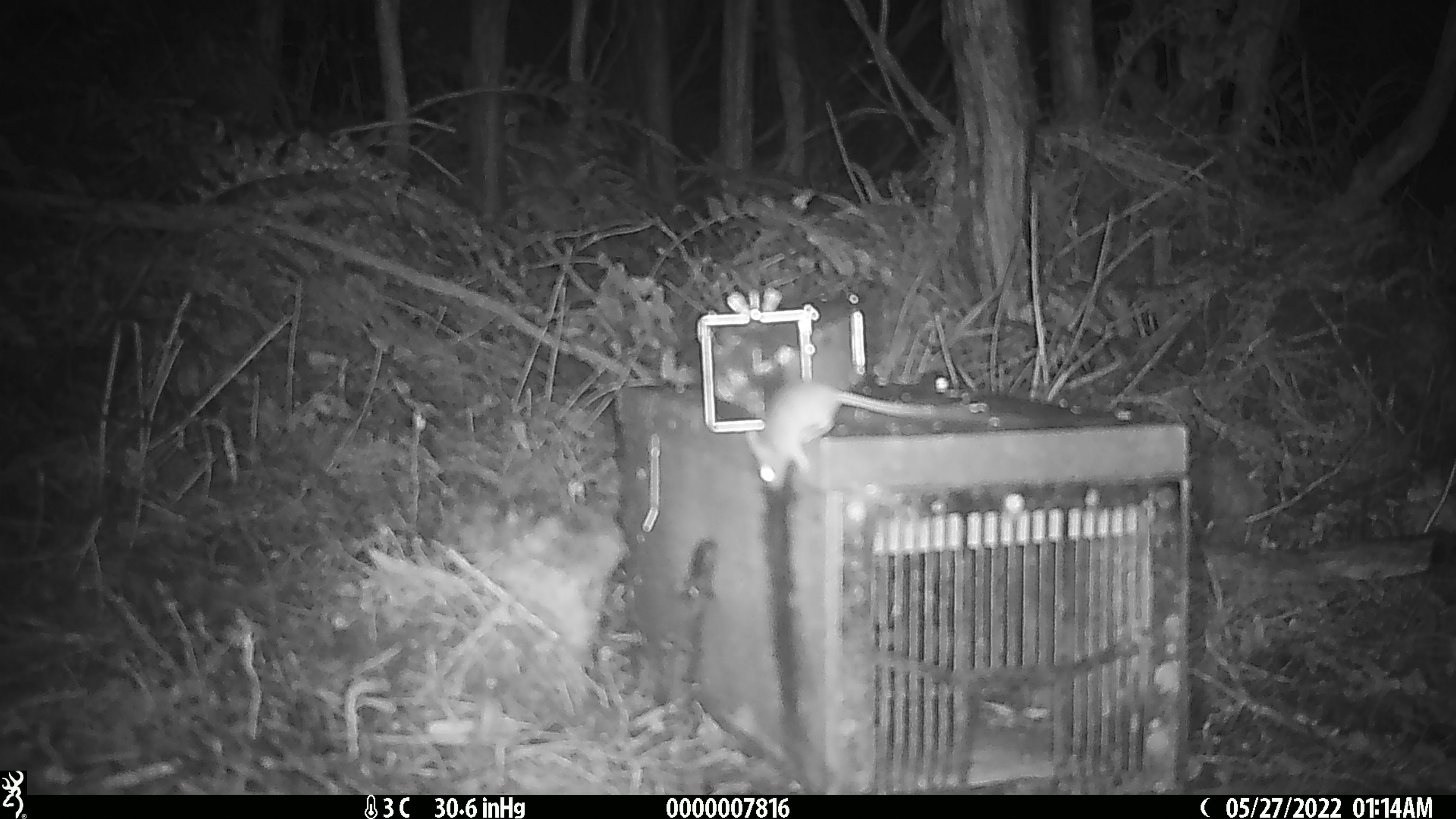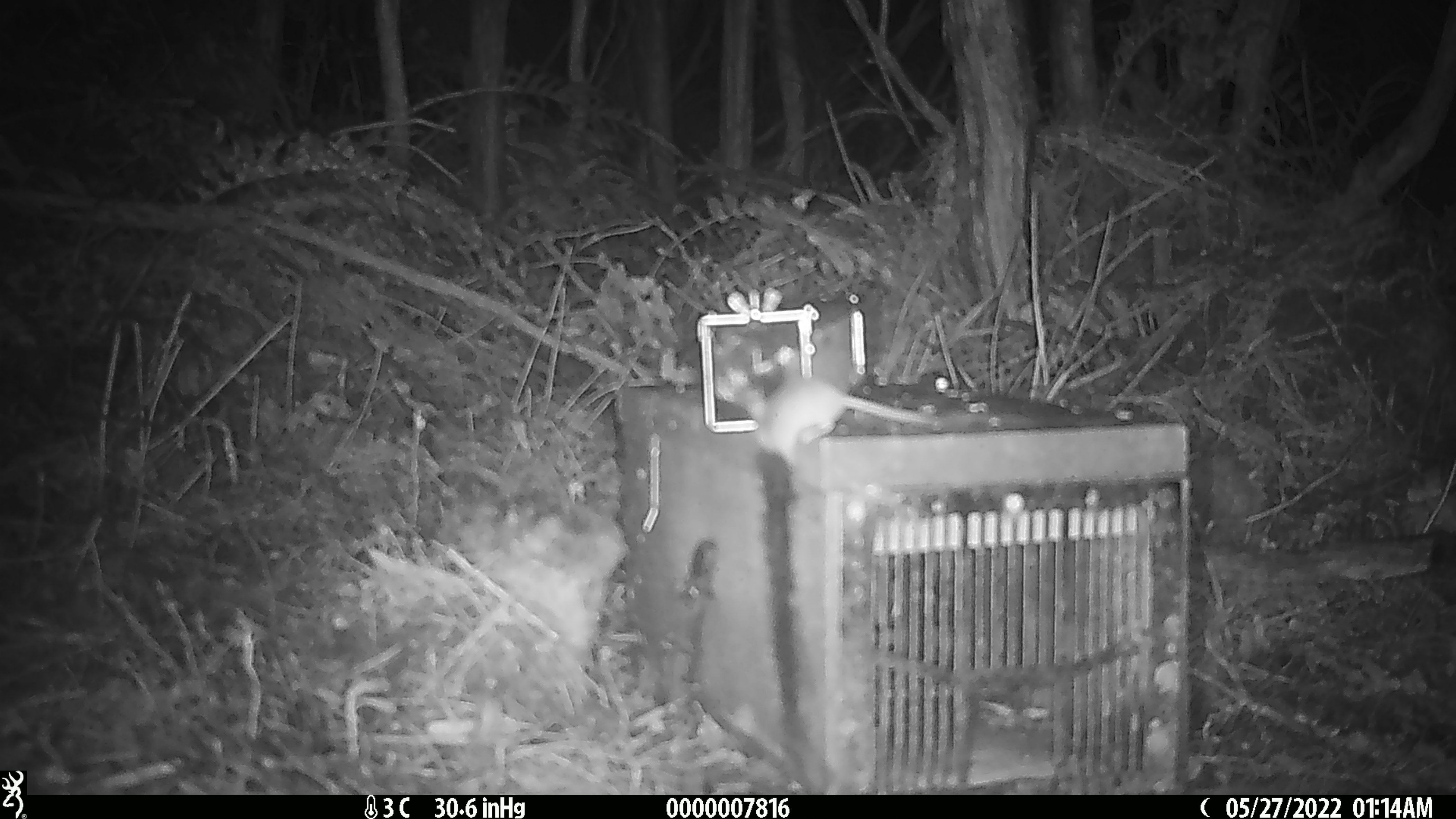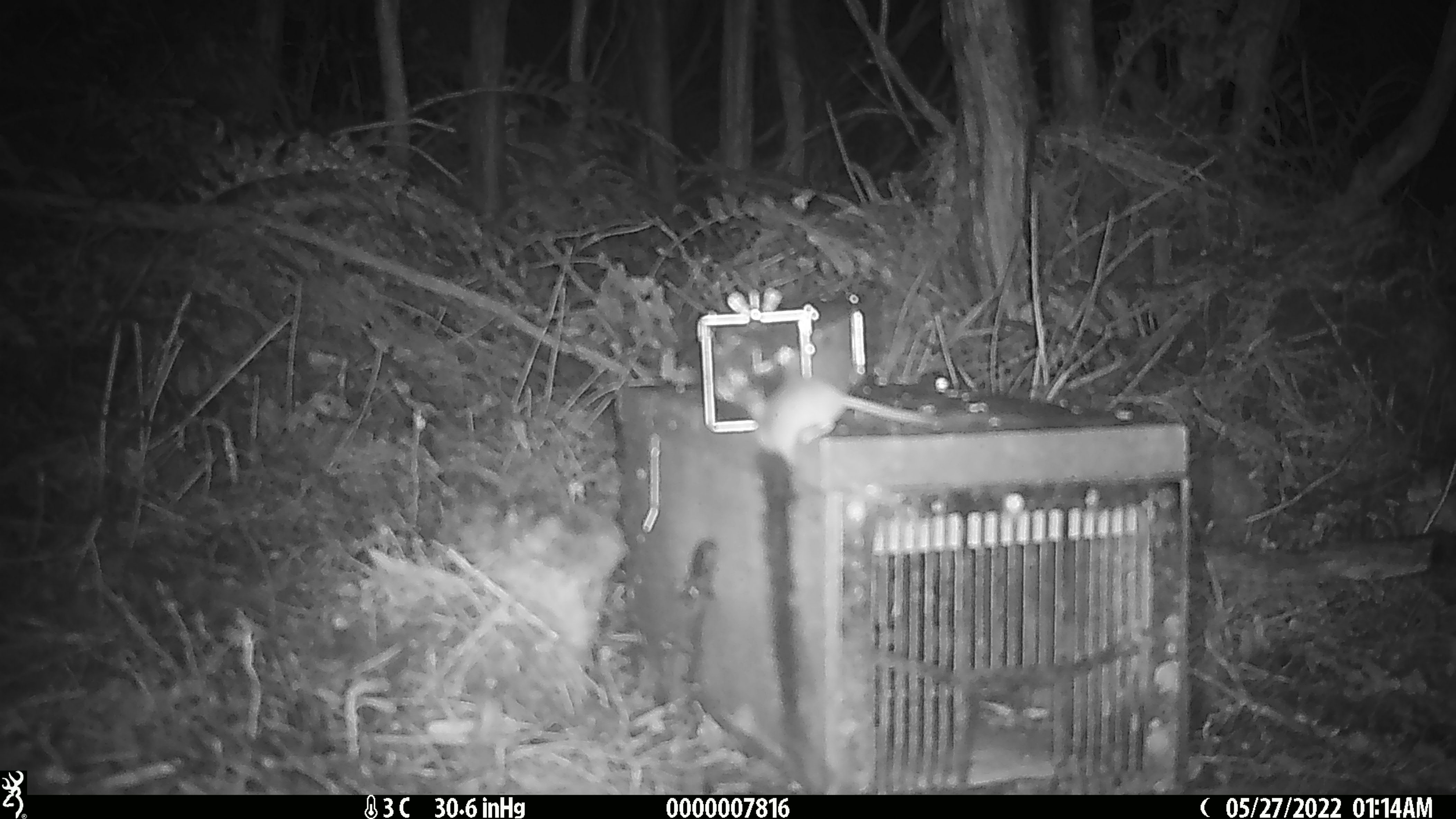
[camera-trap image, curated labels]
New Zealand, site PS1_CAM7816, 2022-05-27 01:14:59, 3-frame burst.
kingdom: Animalia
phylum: Chordata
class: Mammalia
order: Rodentia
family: Muridae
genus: Mus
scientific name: Mus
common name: mouse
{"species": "mouse (Mus)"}